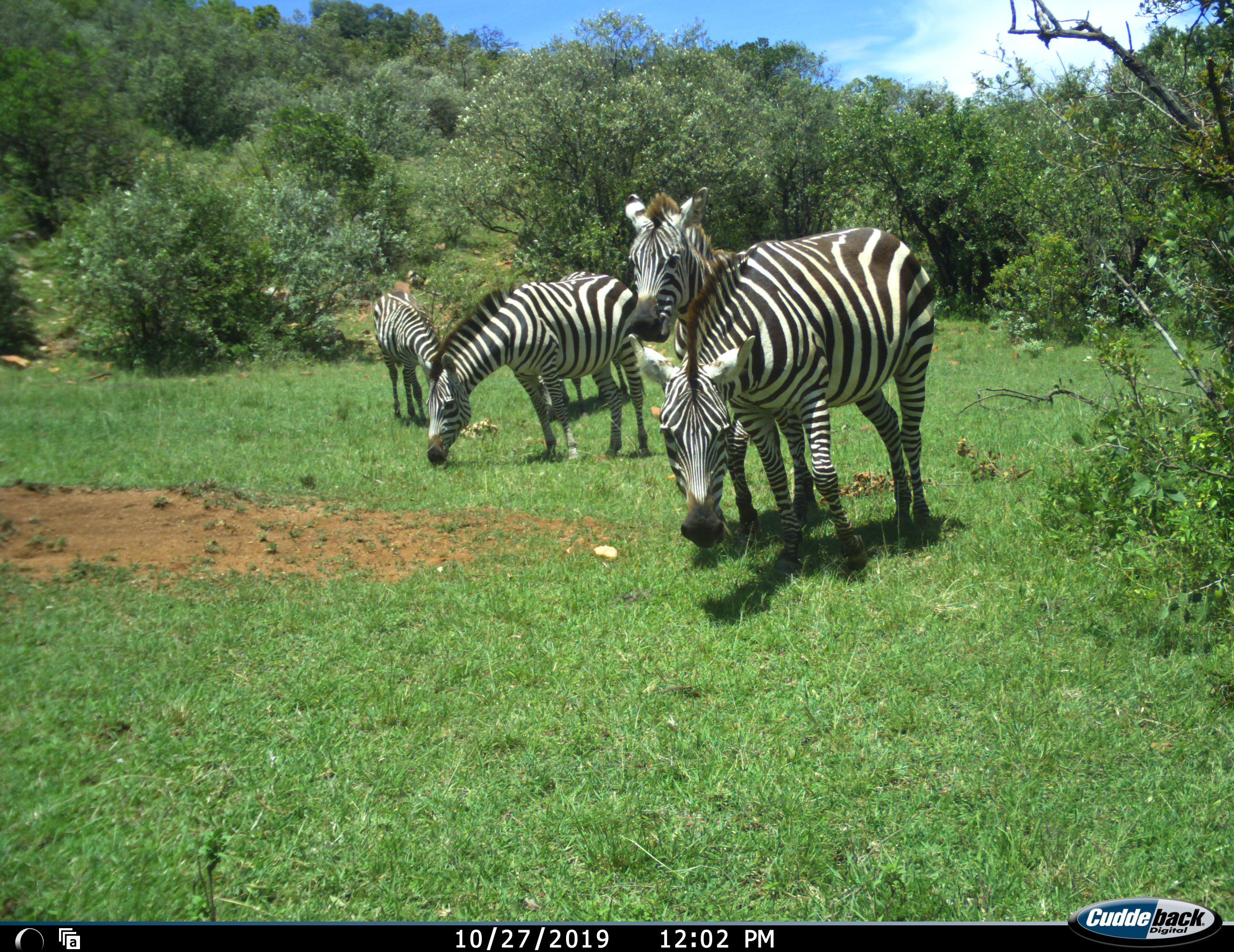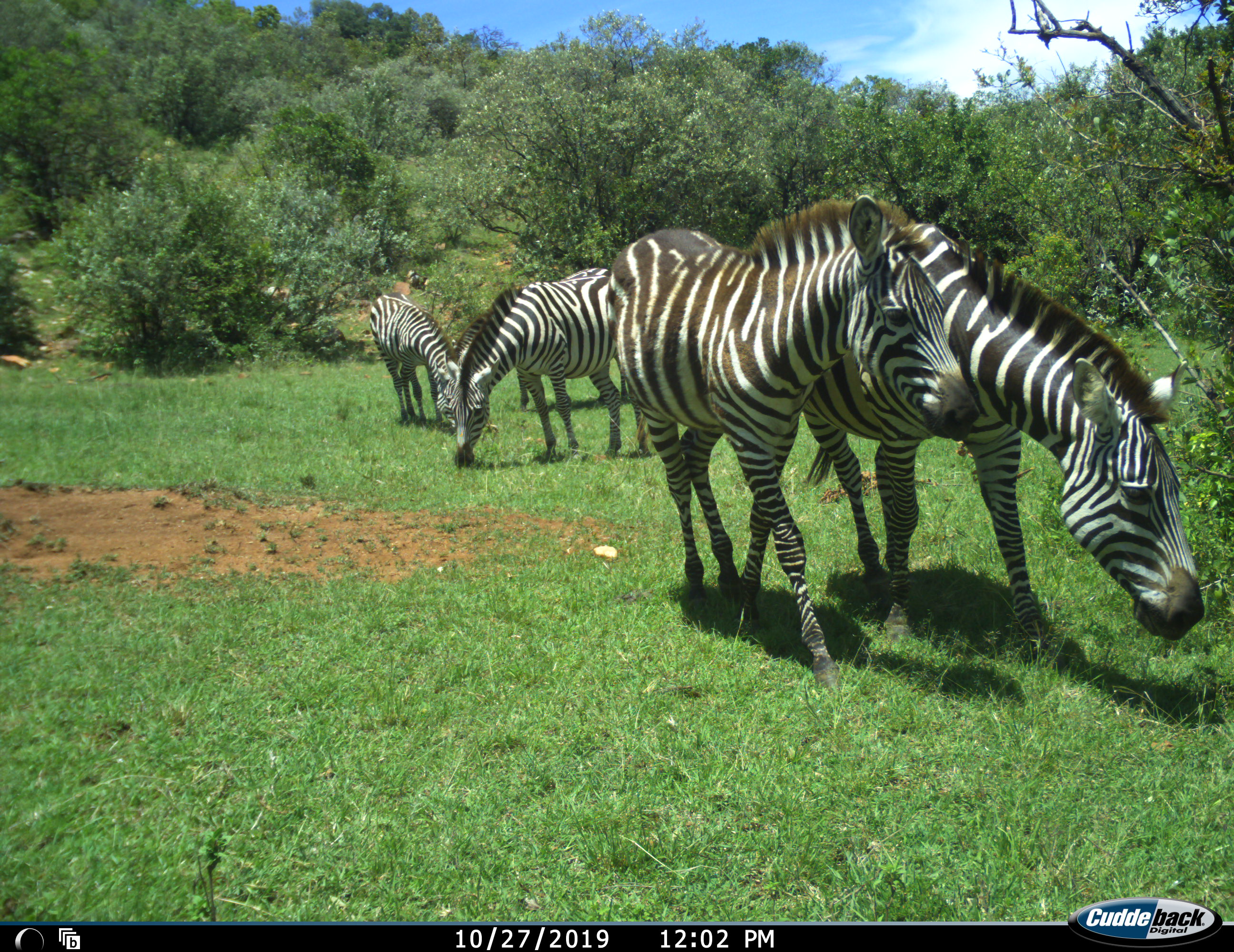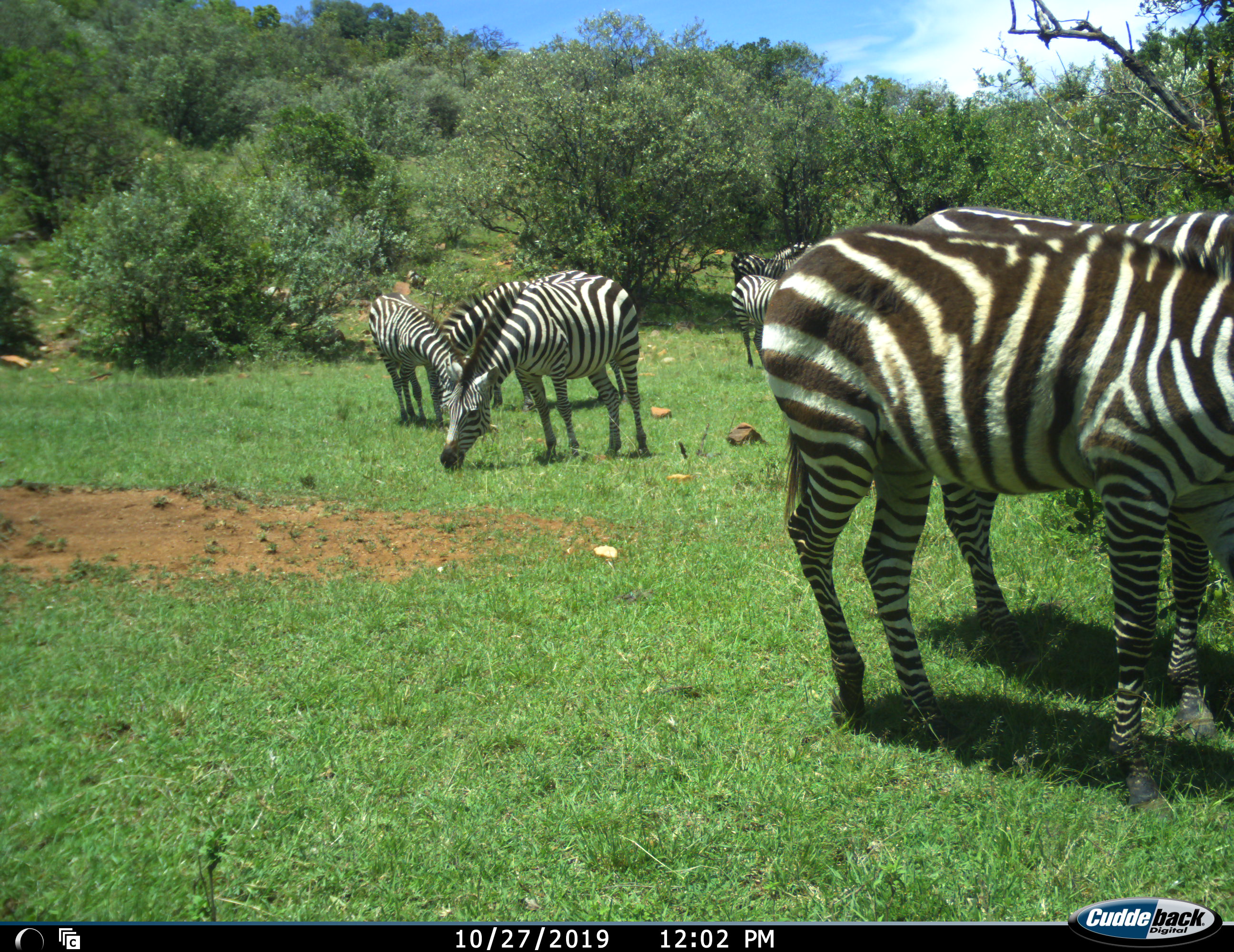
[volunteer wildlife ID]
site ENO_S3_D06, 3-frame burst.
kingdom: Animalia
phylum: Chordata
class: Mammalia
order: Perissodactyla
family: Equidae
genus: Equus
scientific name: Equus quagga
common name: plains zebra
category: zebraplains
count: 7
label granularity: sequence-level